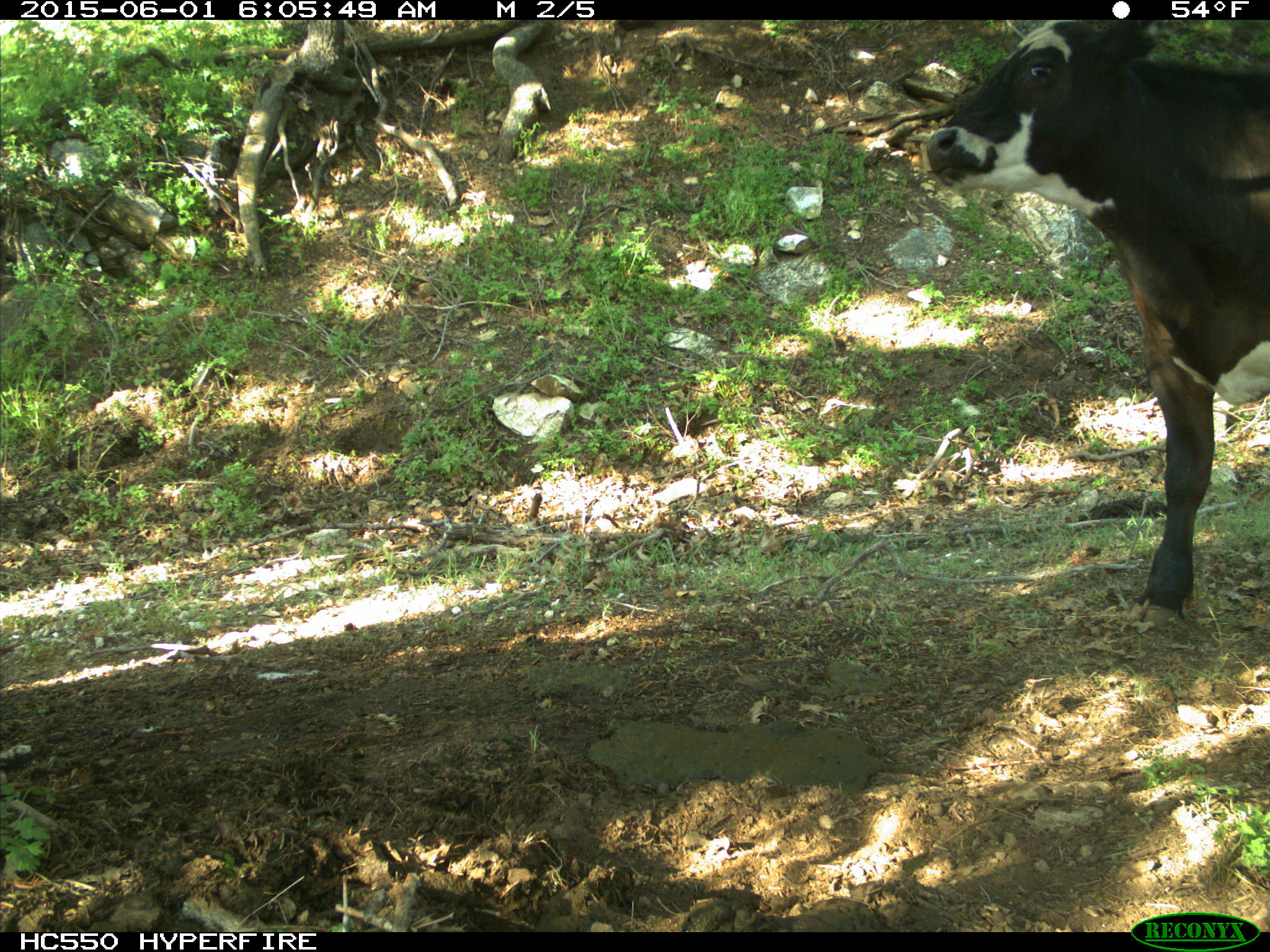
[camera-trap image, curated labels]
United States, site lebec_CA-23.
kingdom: Animalia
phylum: Chordata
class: Mammalia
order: Artiodactyla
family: Bovidae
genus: Bos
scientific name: Bos taurus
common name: domestic cow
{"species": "Bos taurus (domestic cow)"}